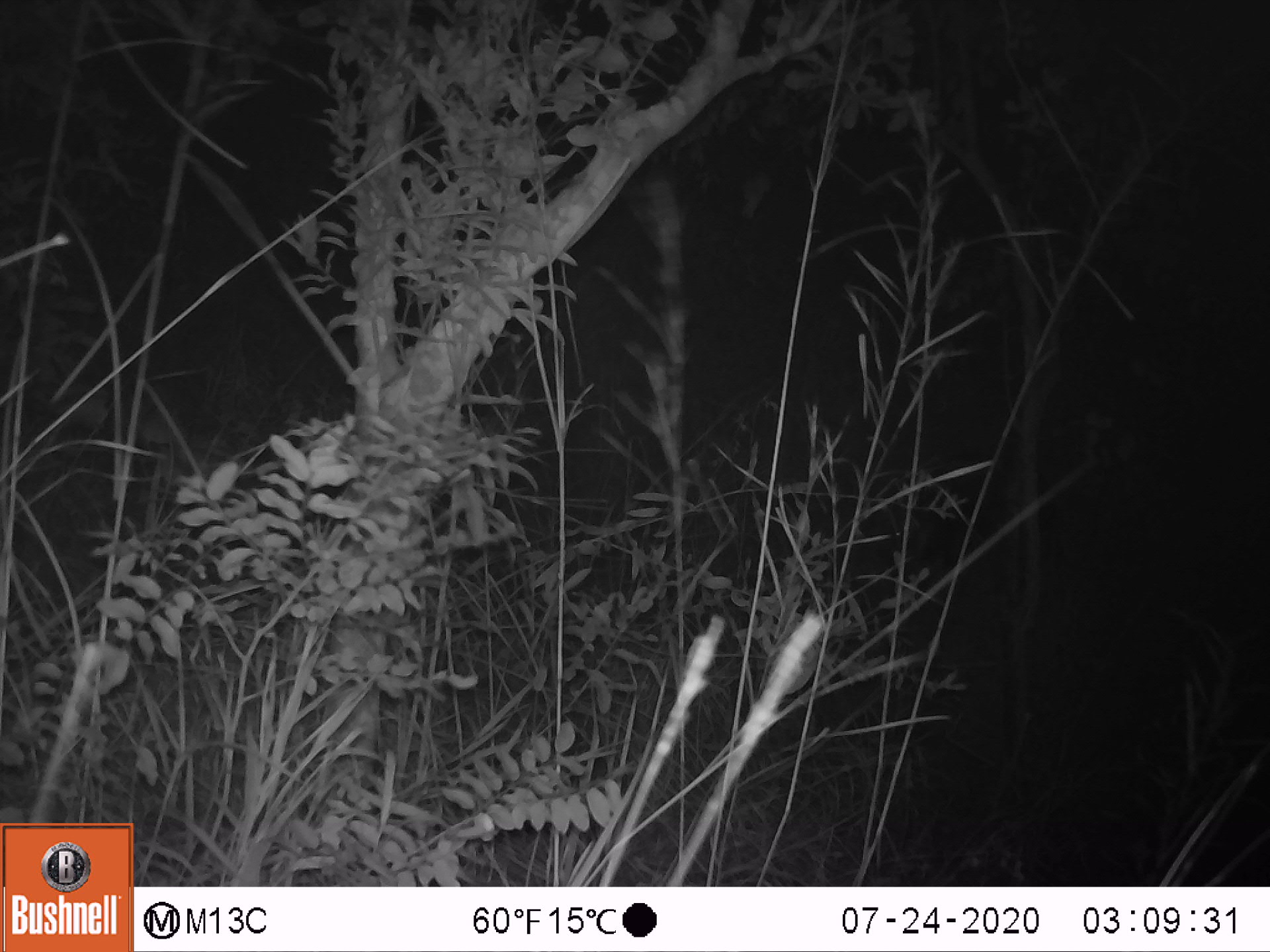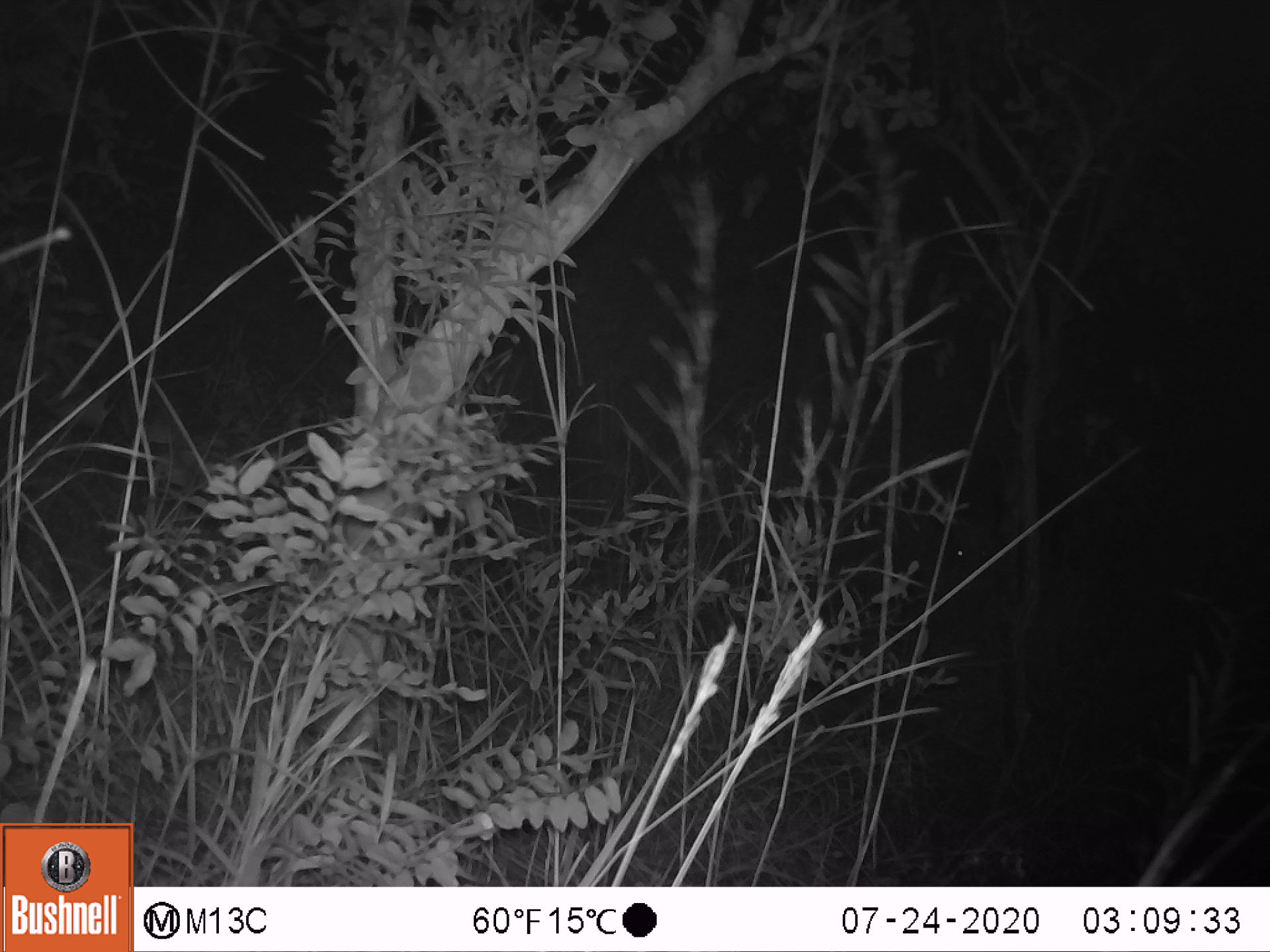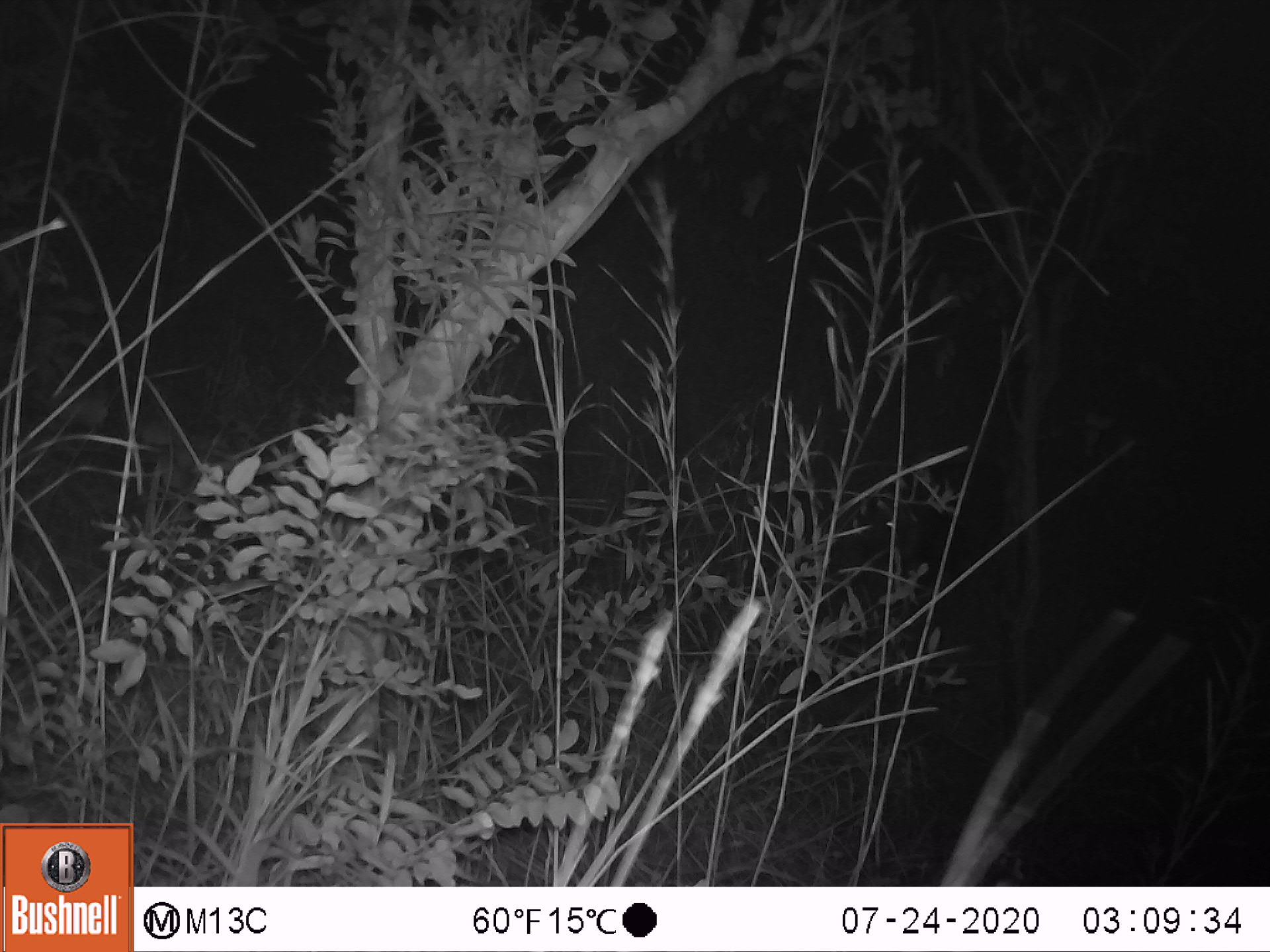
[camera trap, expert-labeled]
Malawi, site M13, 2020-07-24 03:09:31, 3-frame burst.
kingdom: Animalia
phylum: Chordata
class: Mammalia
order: Artiodactyla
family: Suidae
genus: Potamochoerus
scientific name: Potamochoerus larvatus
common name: bushpig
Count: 1.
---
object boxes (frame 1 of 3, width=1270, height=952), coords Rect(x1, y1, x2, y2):
bushpig: Rect(887, 456, 1066, 586)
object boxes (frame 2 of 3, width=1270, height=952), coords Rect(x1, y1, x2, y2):
bushpig: Rect(946, 455, 1073, 598)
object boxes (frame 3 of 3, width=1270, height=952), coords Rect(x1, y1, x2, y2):
bushpig: Rect(867, 451, 1014, 598)